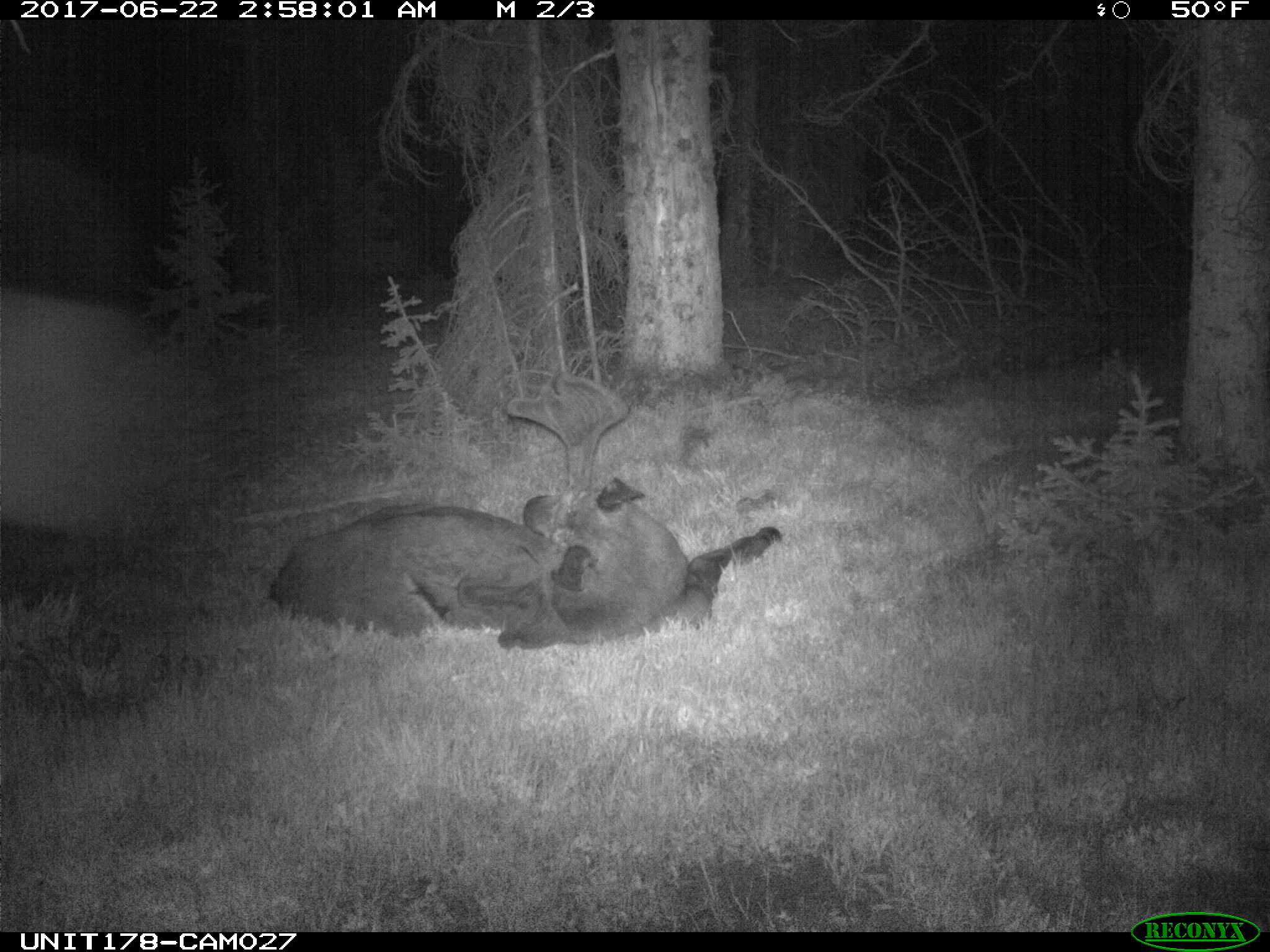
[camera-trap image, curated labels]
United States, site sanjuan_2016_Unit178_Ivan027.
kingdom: Animalia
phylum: Chordata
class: Mammalia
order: Artiodactyla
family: Cervidae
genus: Alces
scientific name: Alces alces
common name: moose